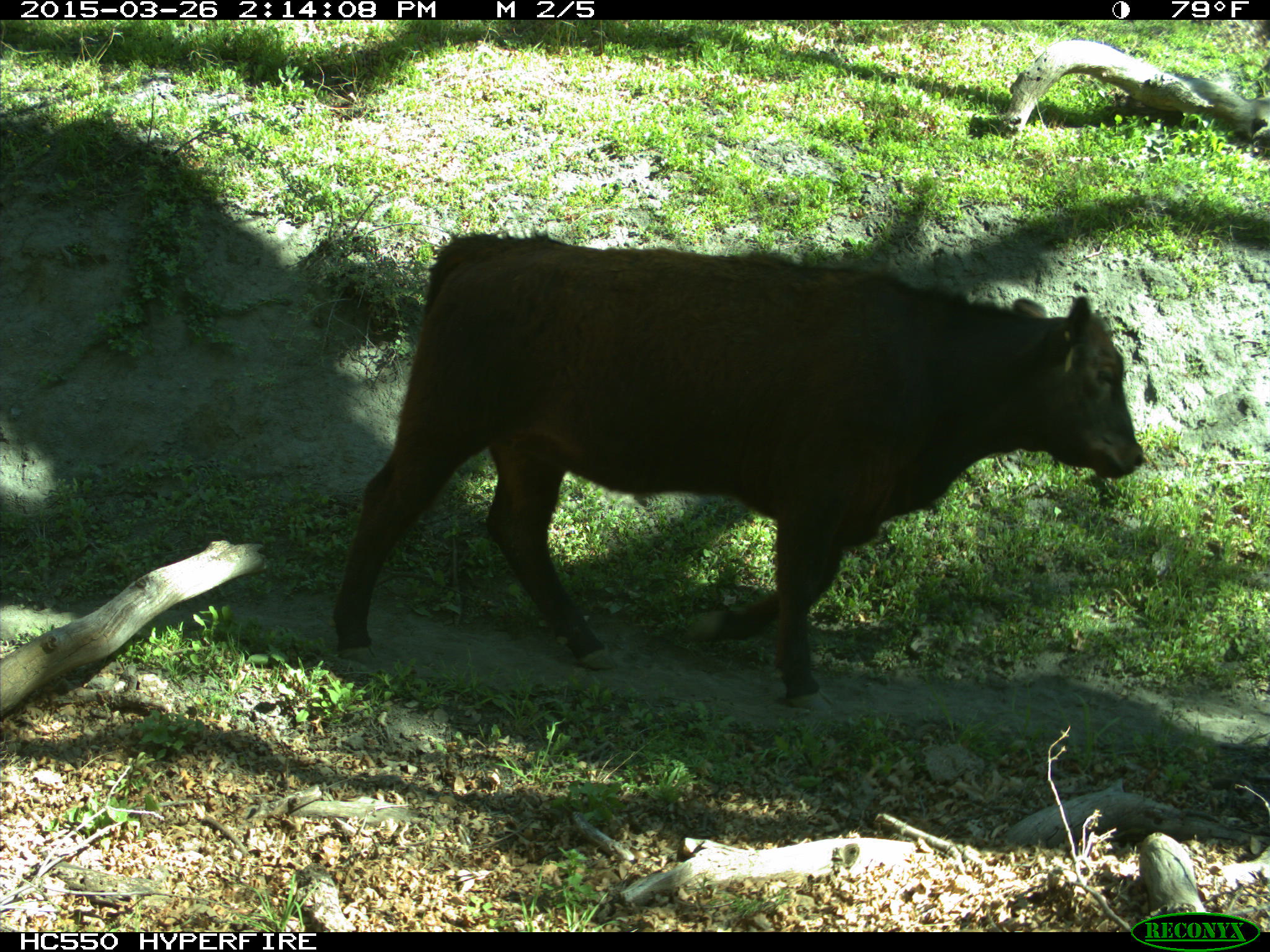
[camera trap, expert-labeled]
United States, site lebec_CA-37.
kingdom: Animalia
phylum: Chordata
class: Mammalia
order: Artiodactyla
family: Bovidae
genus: Bos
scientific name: Bos taurus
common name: domestic cow